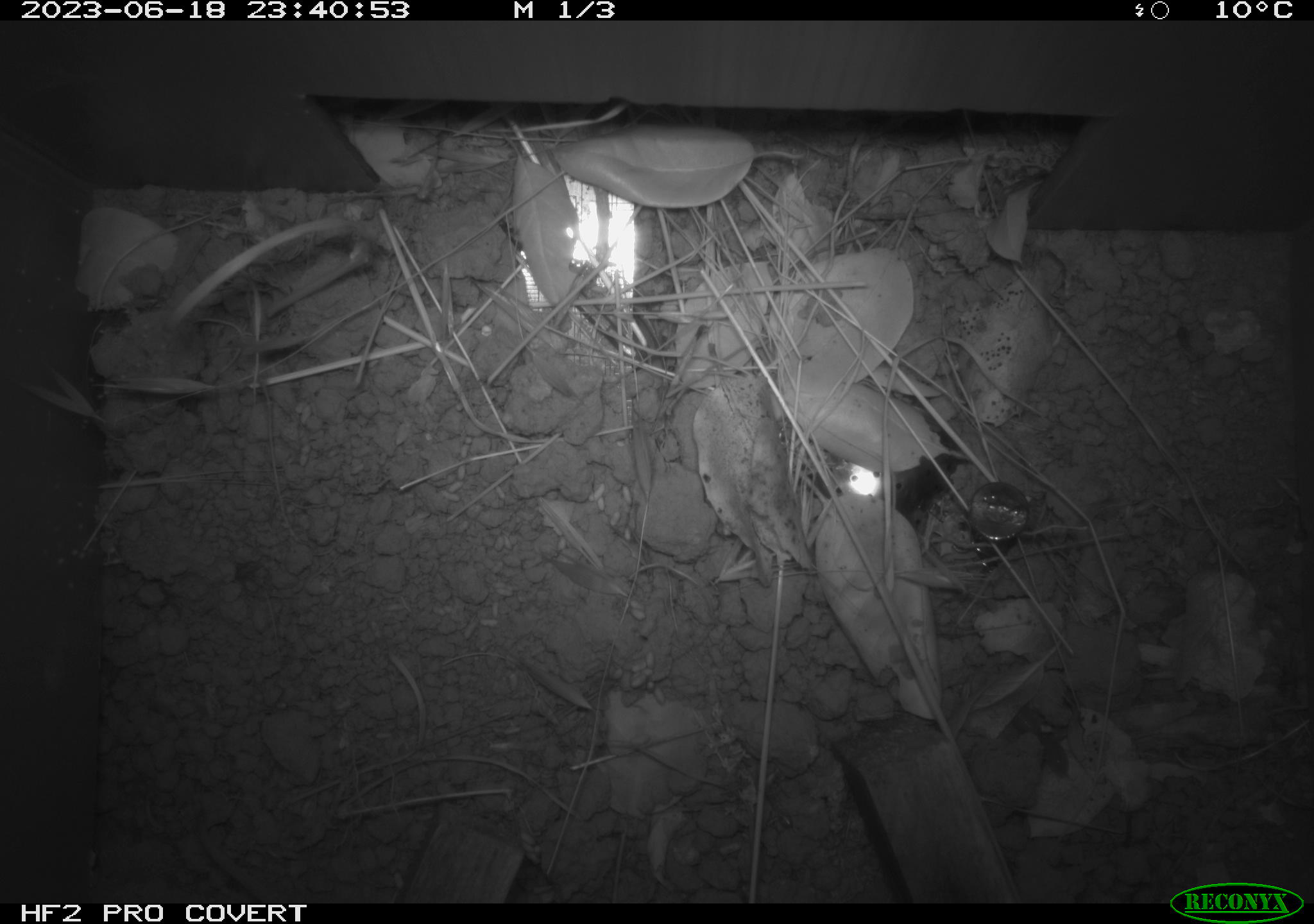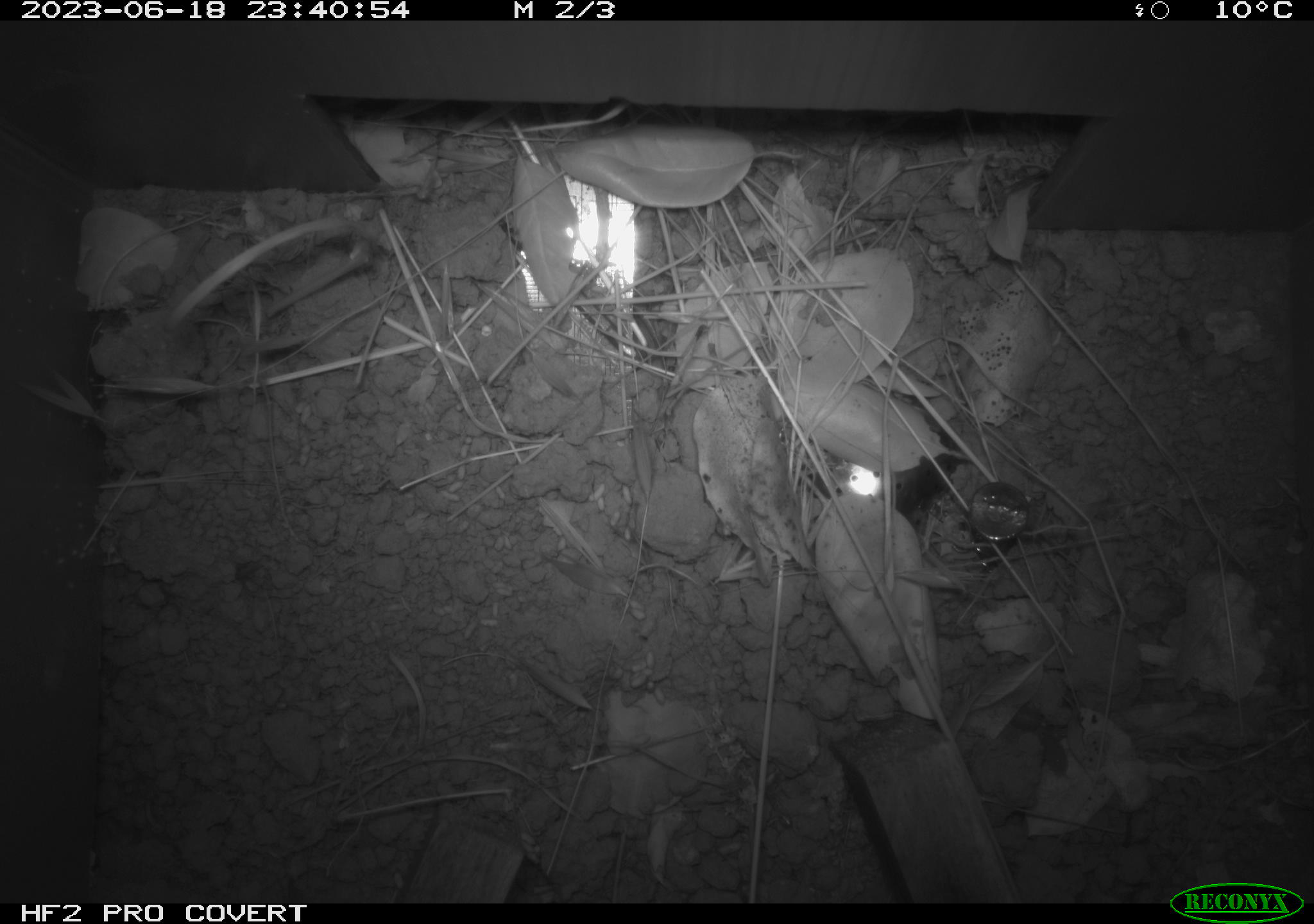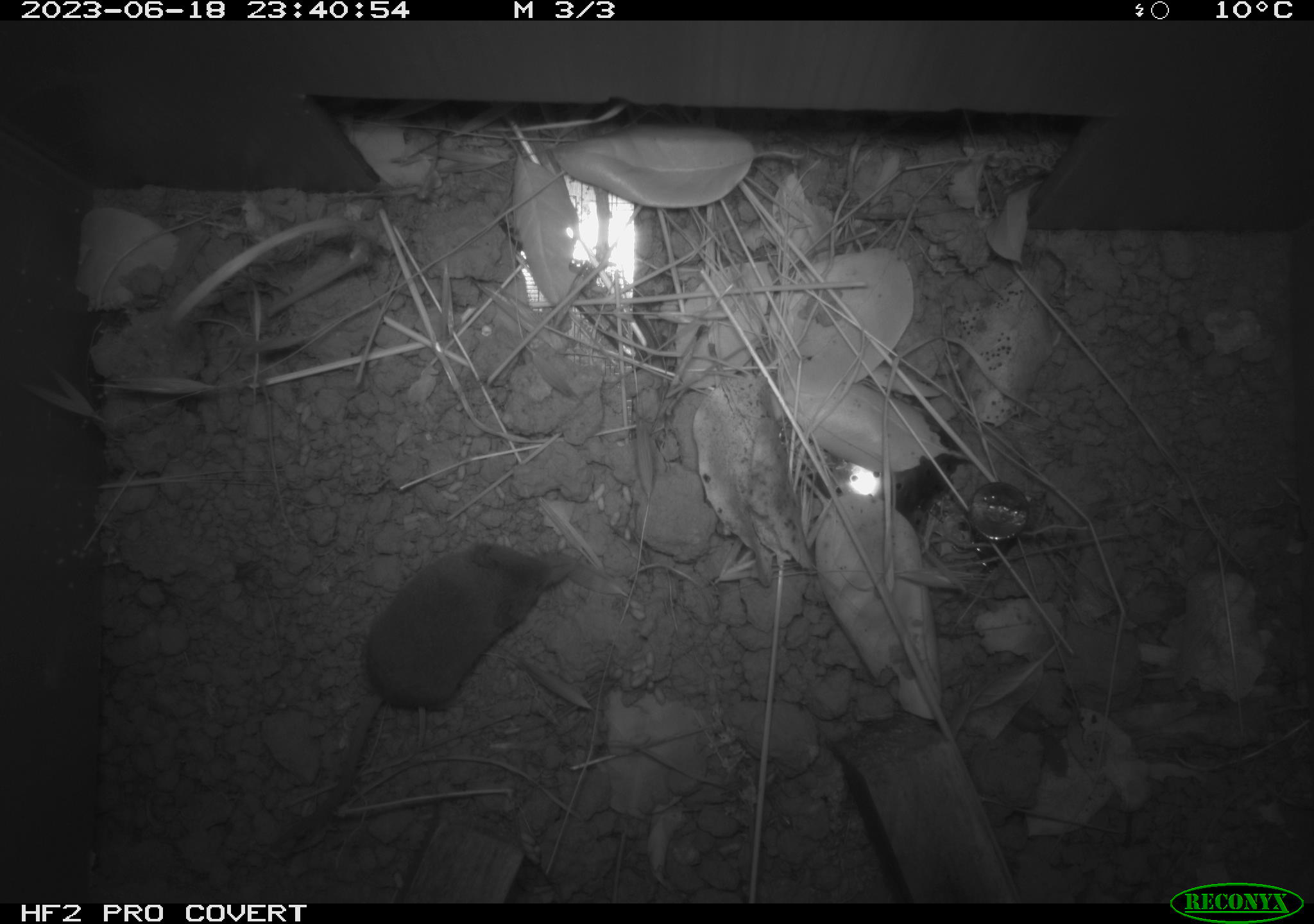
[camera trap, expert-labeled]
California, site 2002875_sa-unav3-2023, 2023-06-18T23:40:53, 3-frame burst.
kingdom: Animalia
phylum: Chordata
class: Mammalia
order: Eulipotyphla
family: Soricidae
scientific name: Soricidae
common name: shrews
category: soricidae family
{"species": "soricidae family (shrews) (Soricidae)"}